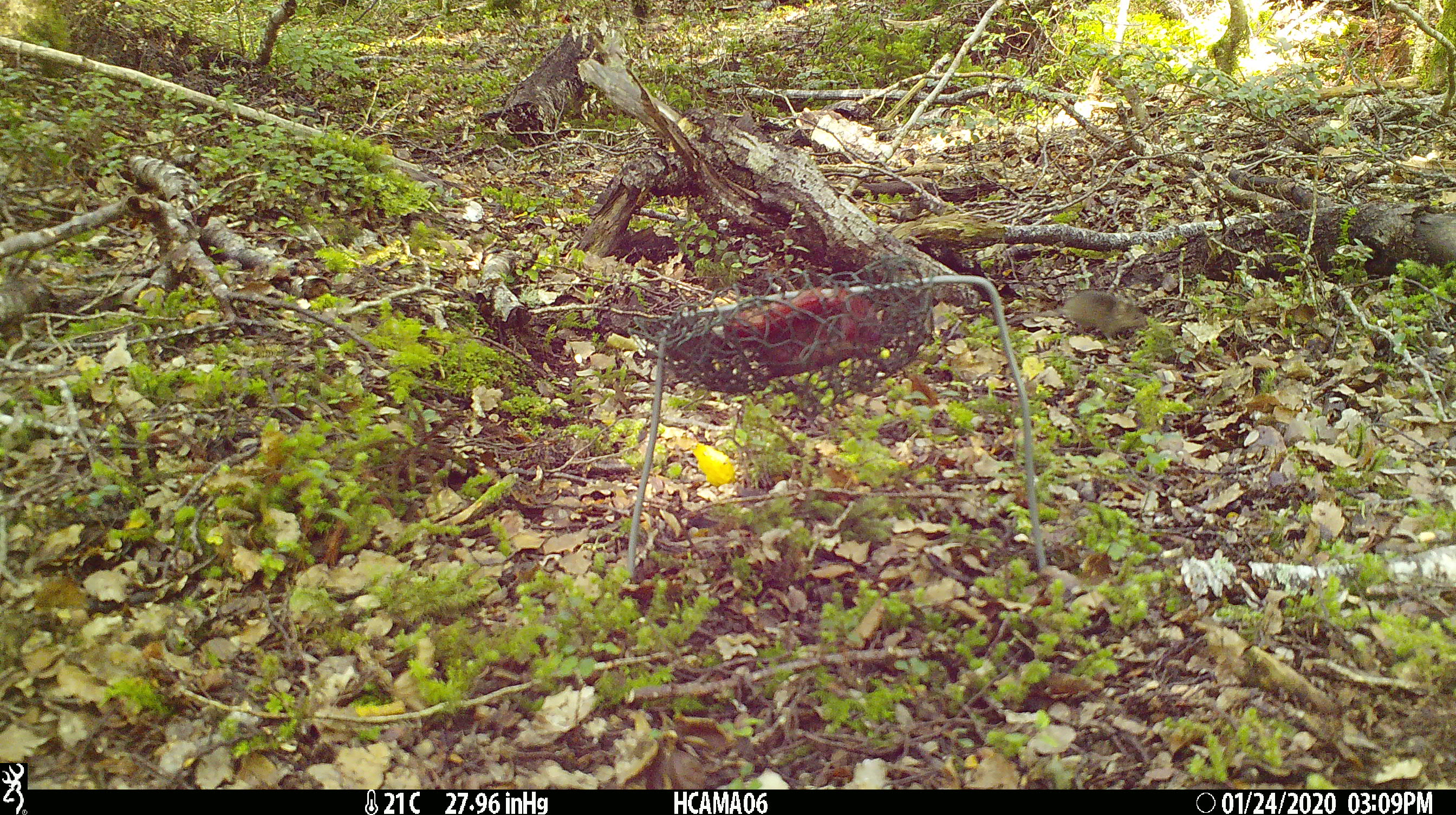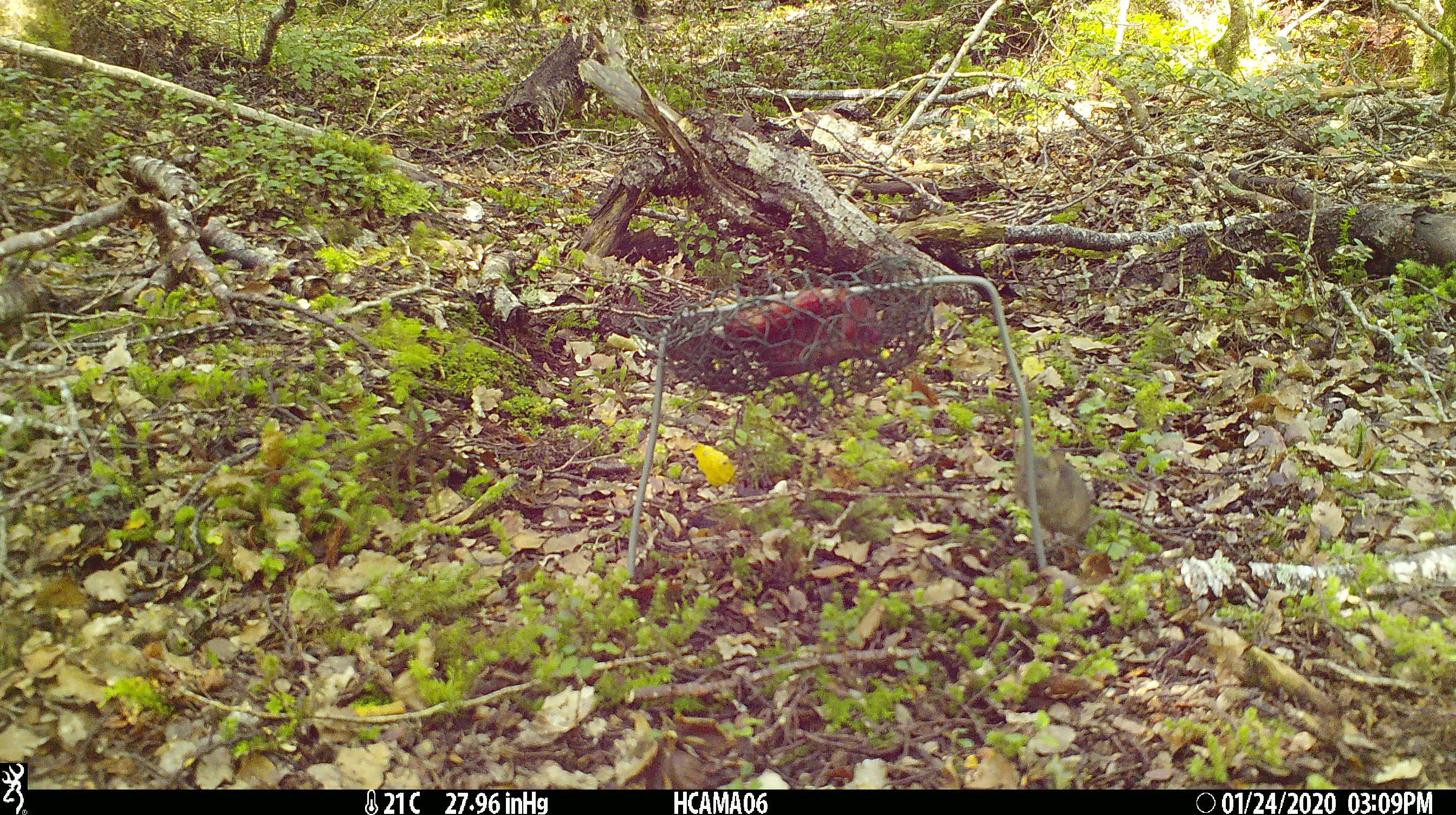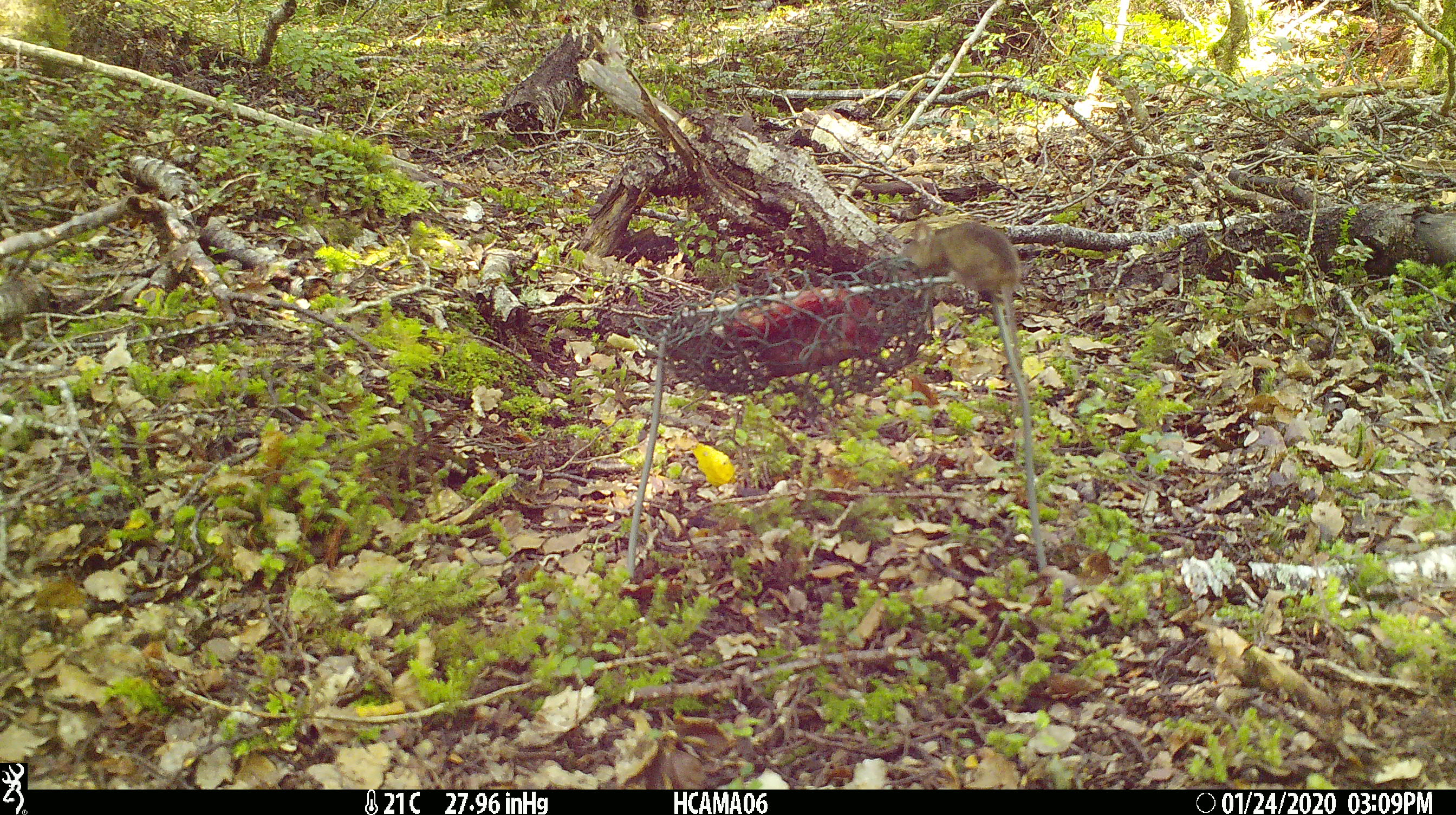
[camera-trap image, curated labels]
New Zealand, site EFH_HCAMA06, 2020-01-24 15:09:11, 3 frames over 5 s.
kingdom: Animalia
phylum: Chordata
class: Mammalia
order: Rodentia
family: Muridae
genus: Mus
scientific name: Mus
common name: mouse